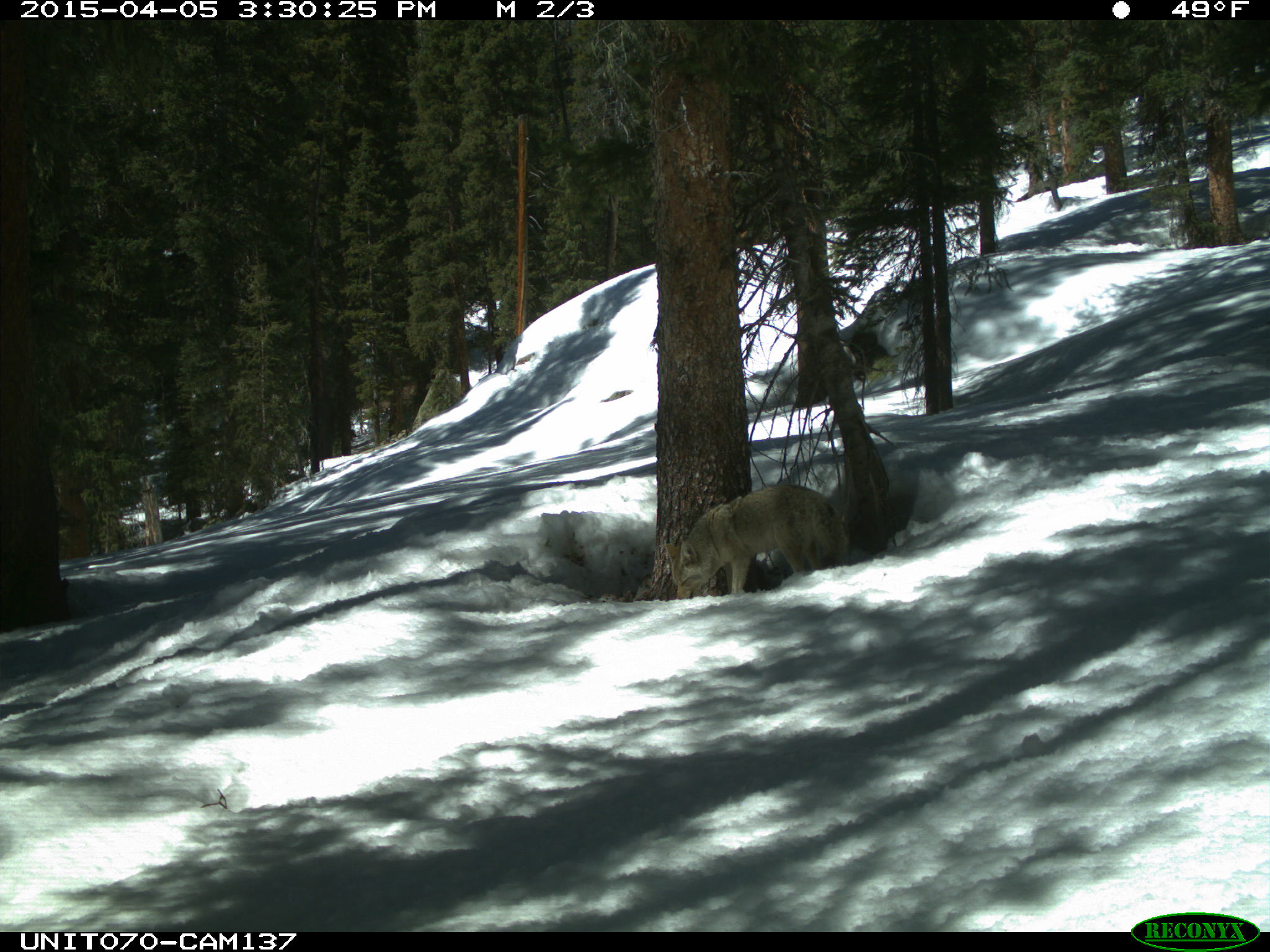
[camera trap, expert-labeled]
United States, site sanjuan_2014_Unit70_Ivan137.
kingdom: Animalia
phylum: Chordata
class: Mammalia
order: Carnivora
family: Canidae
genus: Canis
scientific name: Canis latrans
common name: coyote